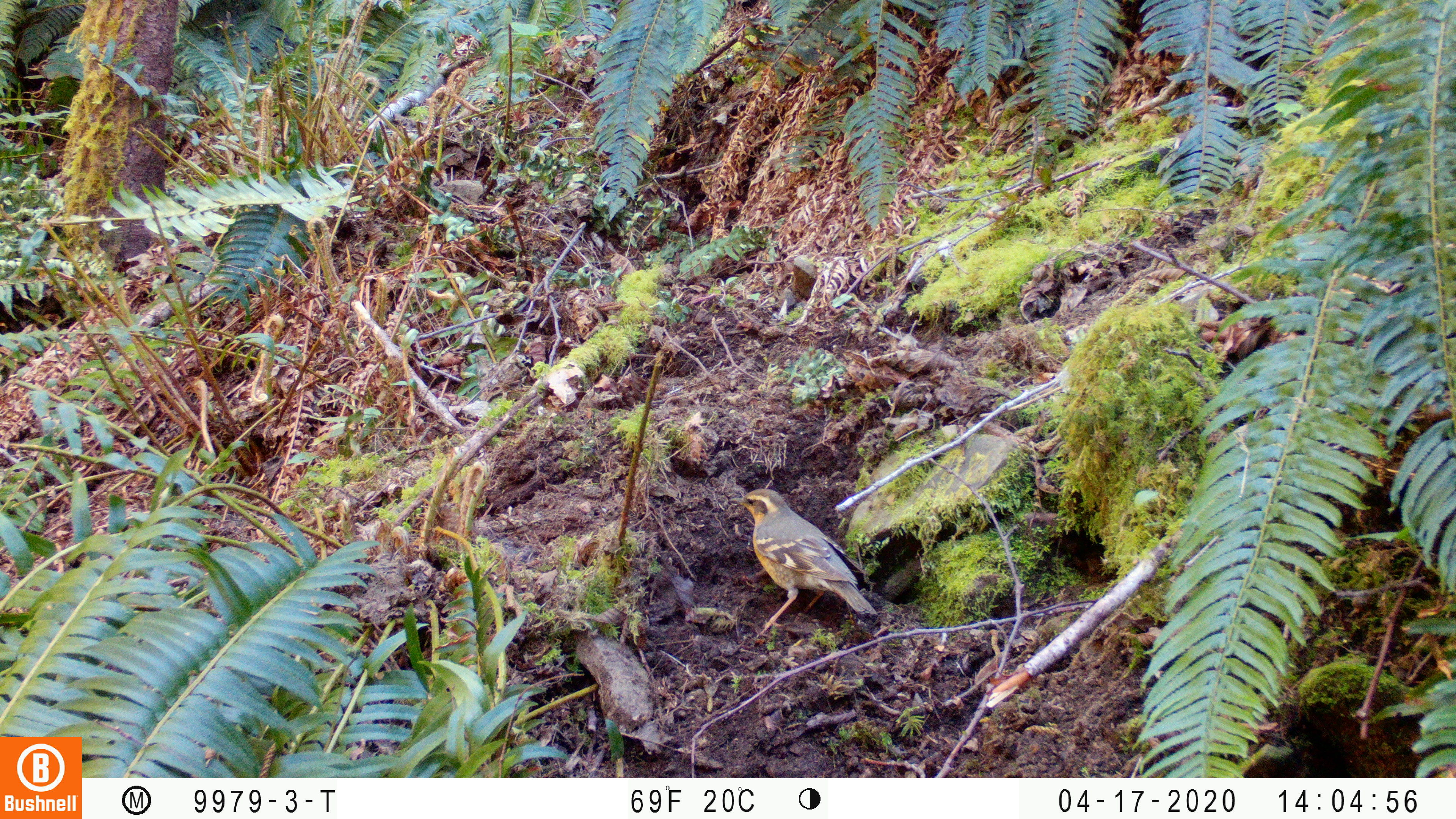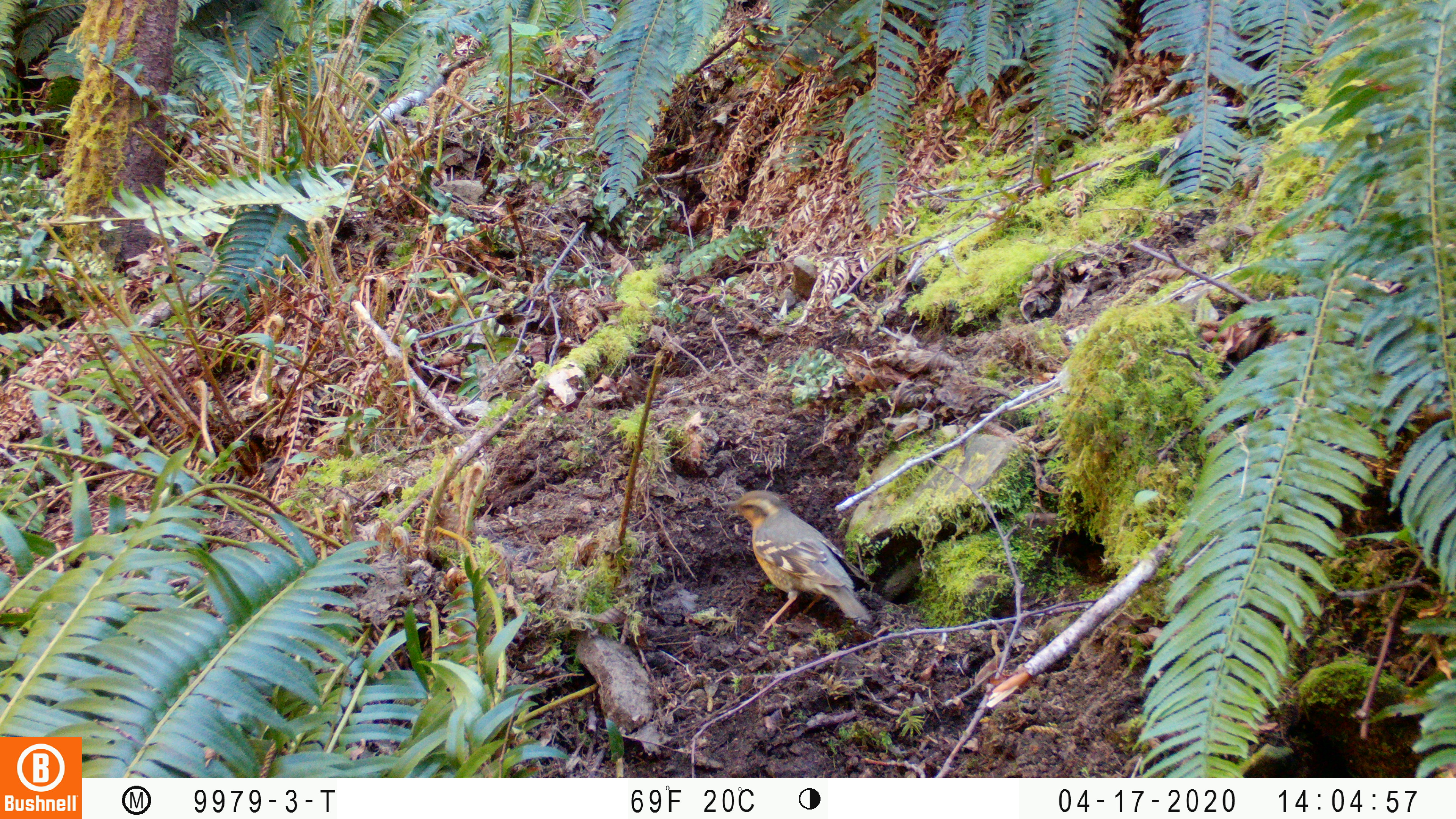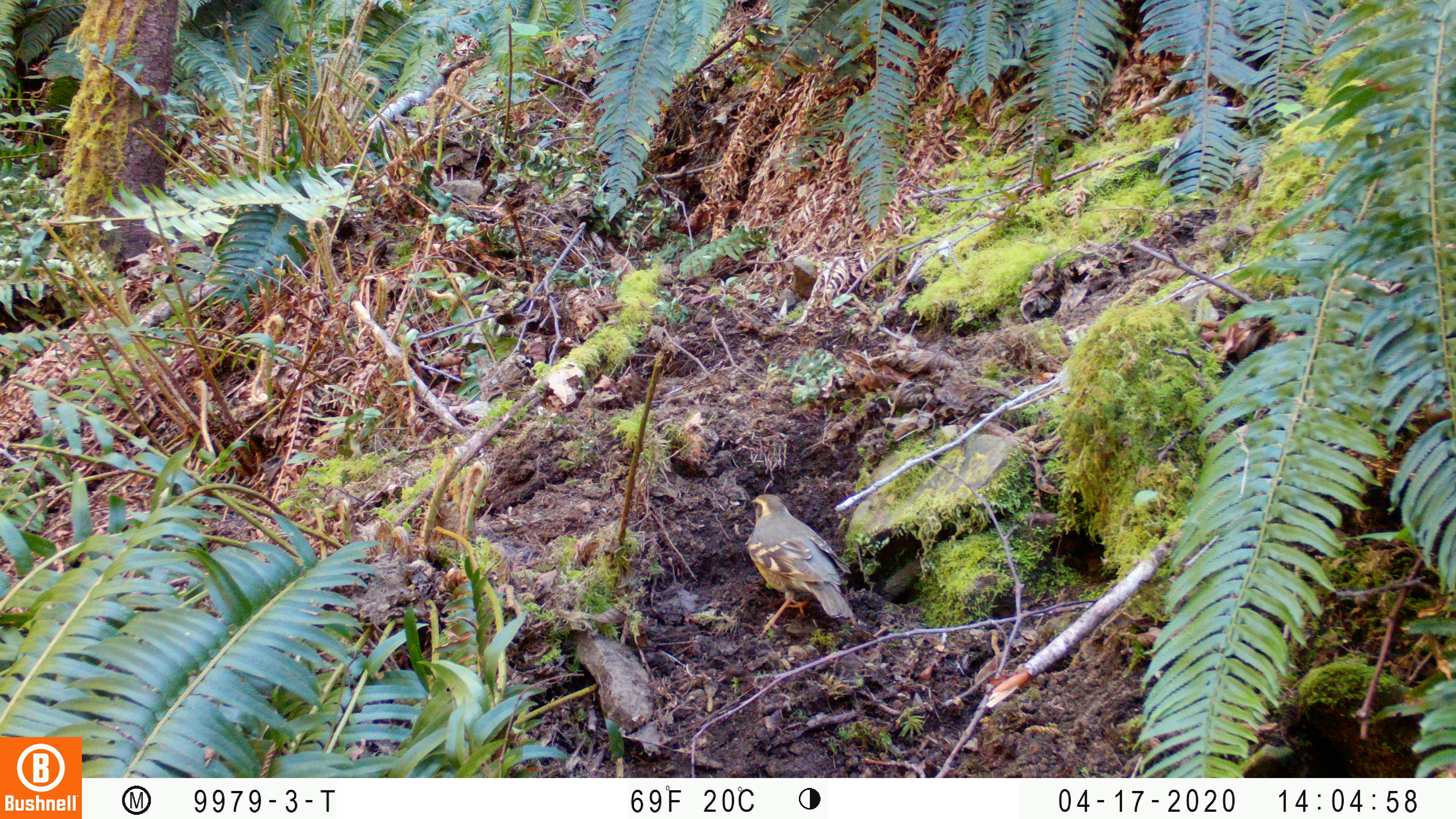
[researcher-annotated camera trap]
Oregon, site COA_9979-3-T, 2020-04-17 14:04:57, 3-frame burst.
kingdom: Animalia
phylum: Chordata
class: Aves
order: Passeriformes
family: Turdidae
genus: Ixoreus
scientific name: Ixoreus naevius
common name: varied thrush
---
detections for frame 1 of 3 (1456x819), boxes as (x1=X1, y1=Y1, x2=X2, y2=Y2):
varied thrush: (x1=730, y1=489, x2=874, y2=635)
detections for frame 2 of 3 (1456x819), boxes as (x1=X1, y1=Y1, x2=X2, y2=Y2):
varied thrush: (x1=723, y1=485, x2=871, y2=626)